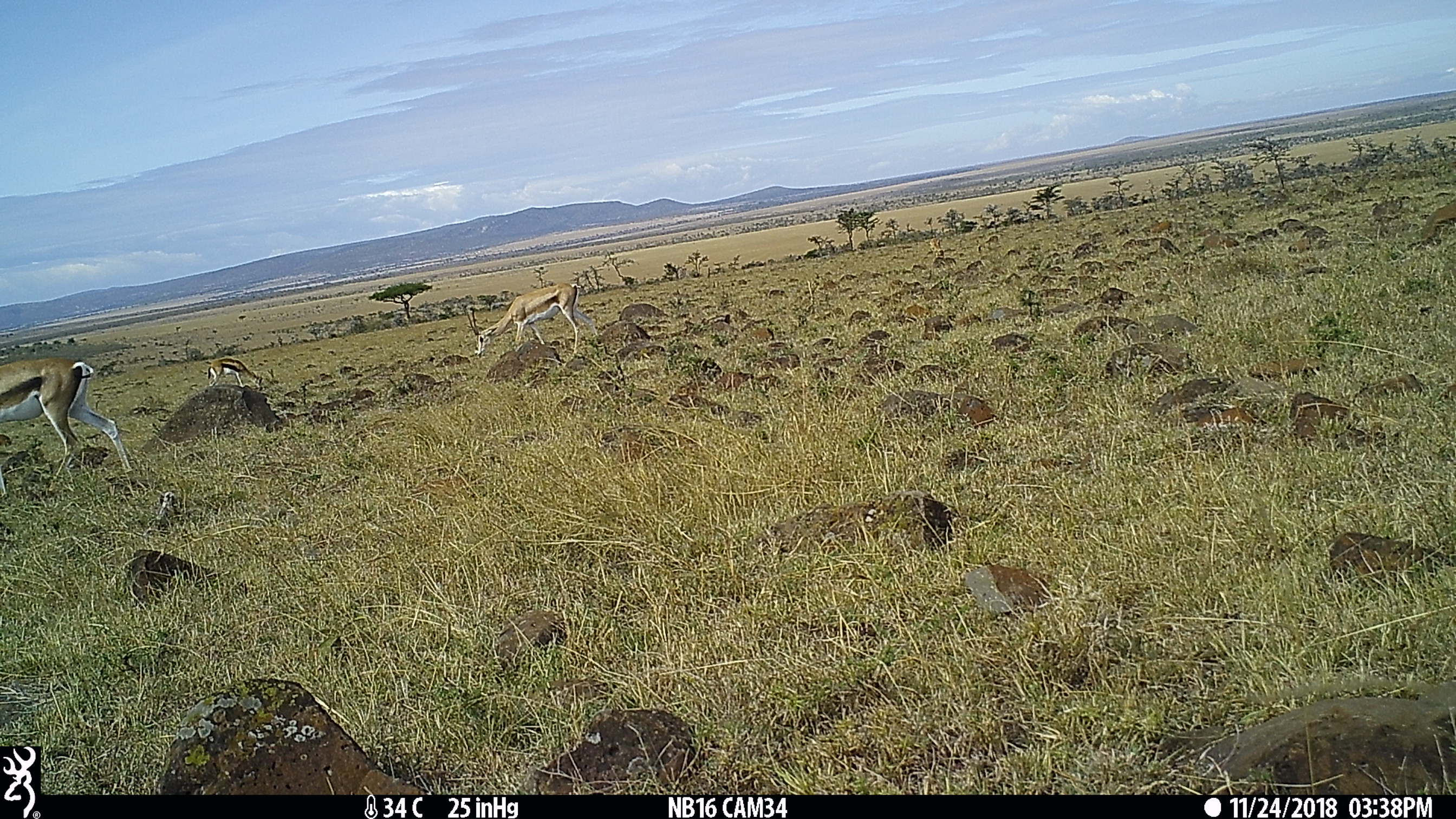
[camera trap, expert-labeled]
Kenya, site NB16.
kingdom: Animalia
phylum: Chordata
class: Mammalia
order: Artiodactyla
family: Bovidae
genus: Nanger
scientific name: Nanger granti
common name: grant's gazelle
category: gazelle grants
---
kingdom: Animalia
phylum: Chordata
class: Mammalia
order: Artiodactyla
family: Bovidae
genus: Eudorcas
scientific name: Eudorcas thomsonii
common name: thomon's gazelle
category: gazelle thomsons